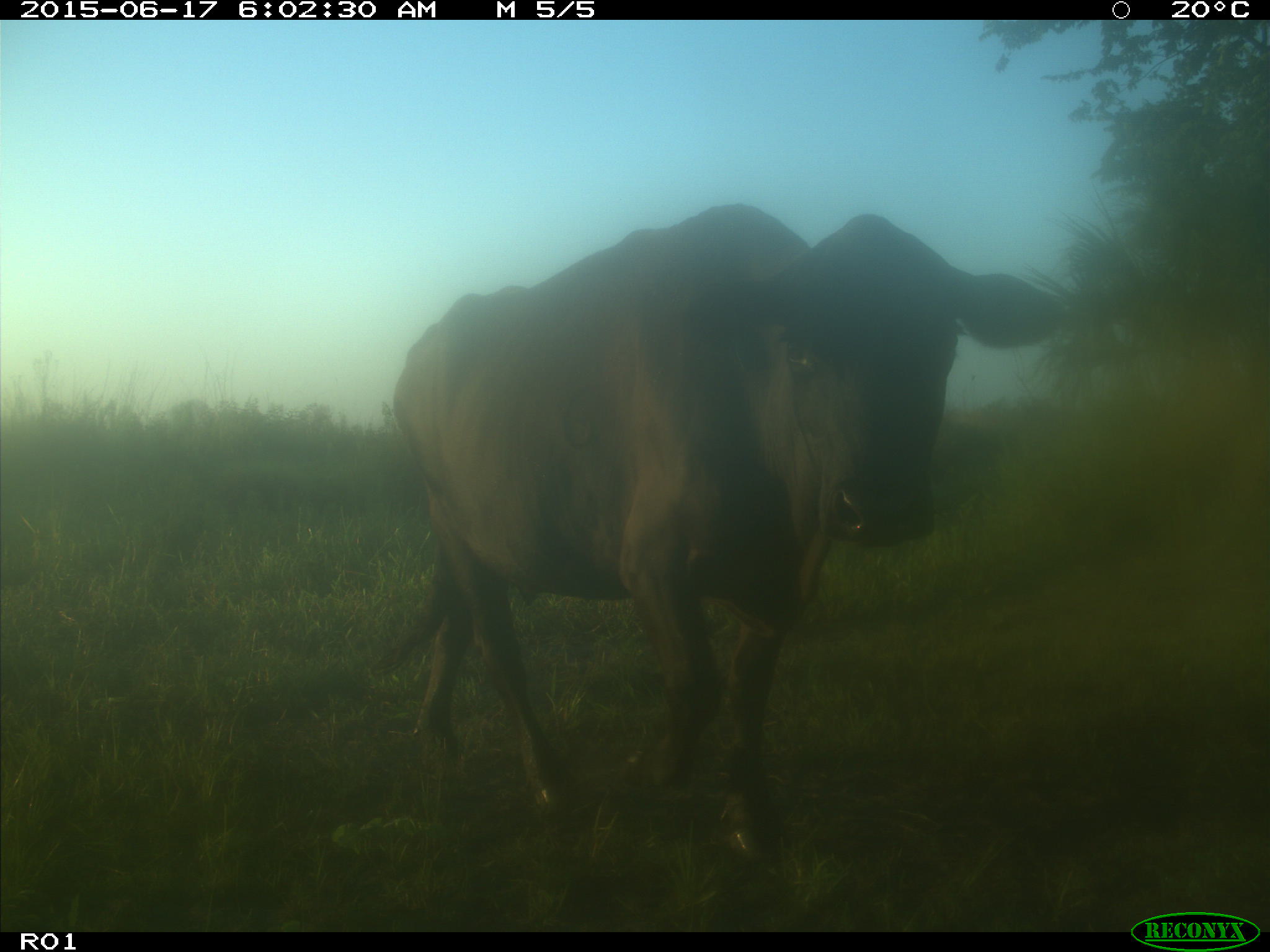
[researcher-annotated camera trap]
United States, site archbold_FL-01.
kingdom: Animalia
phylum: Chordata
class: Mammalia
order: Artiodactyla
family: Bovidae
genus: Bos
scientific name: Bos taurus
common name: domestic cow